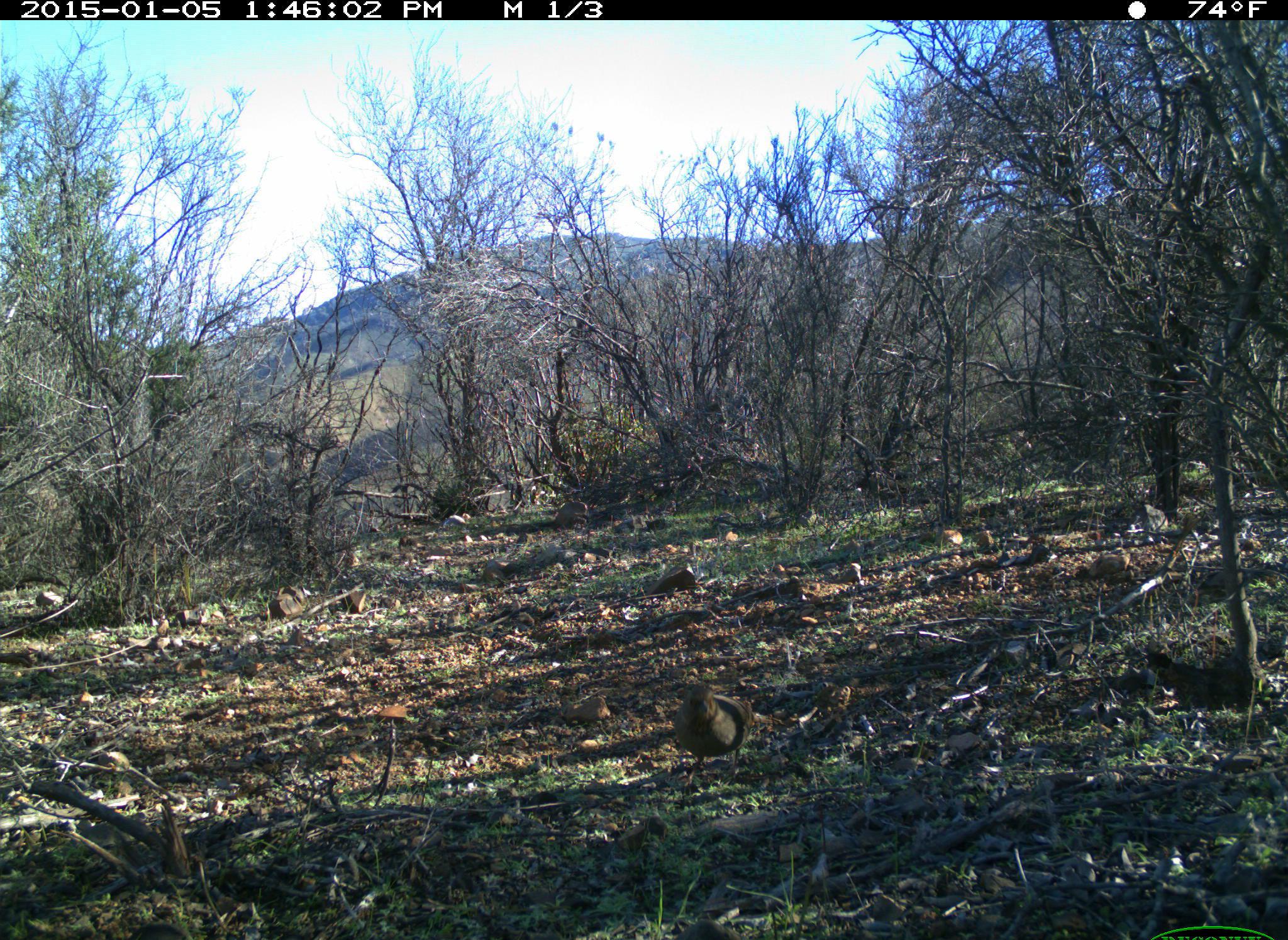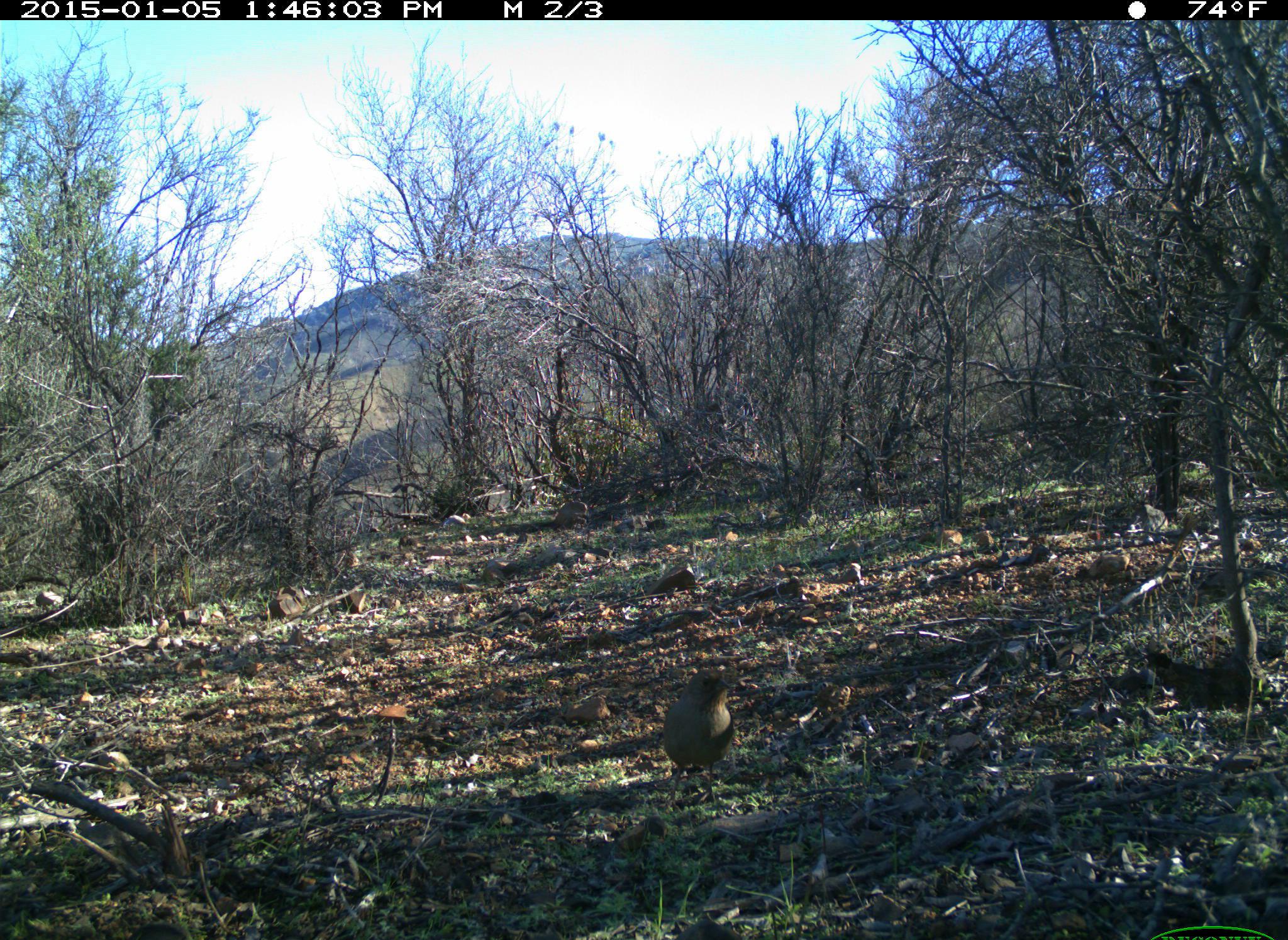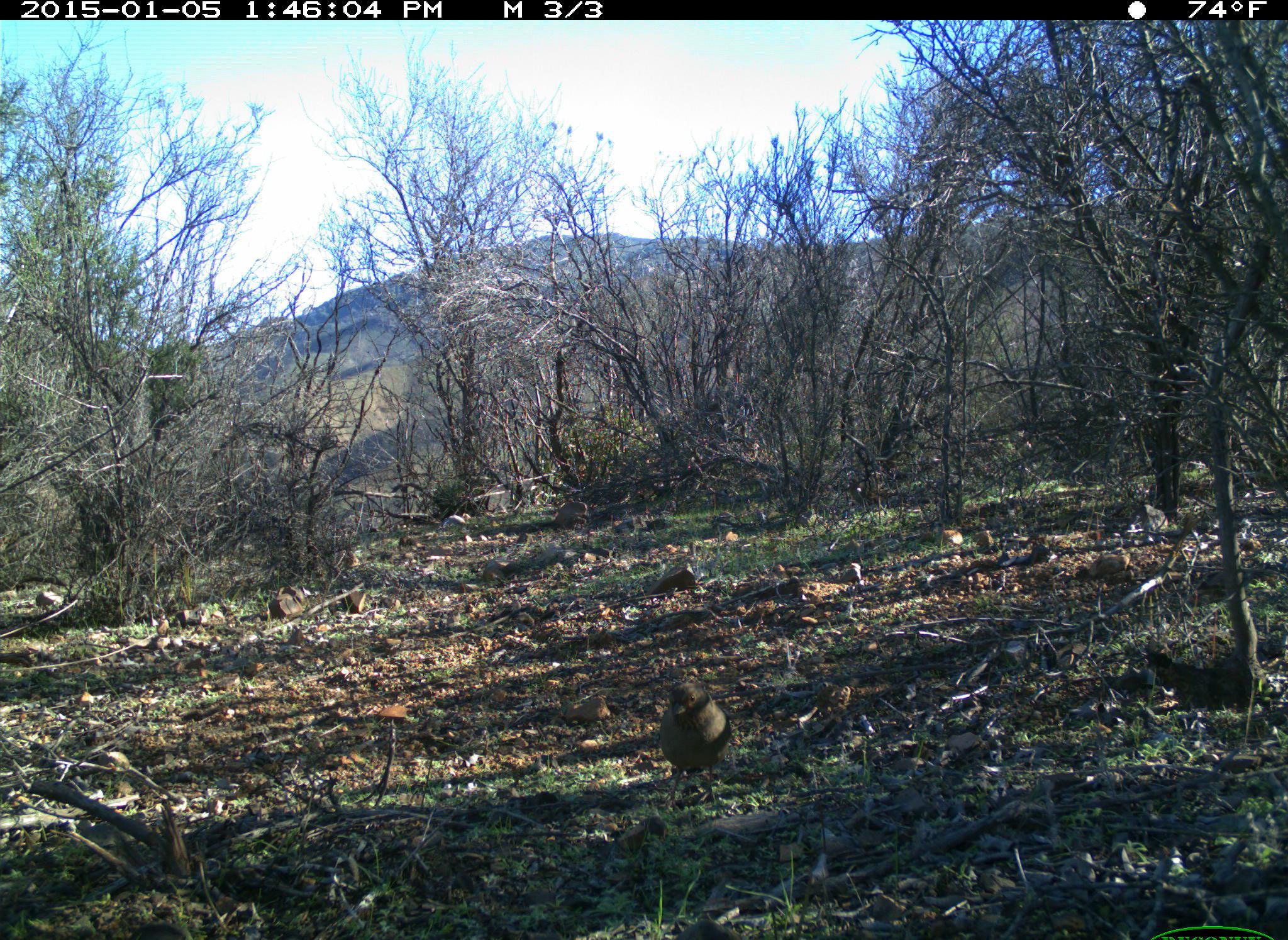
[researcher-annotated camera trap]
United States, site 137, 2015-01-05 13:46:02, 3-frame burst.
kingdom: Animalia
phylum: Chordata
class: Aves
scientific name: Aves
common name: bird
Bird (Aves).